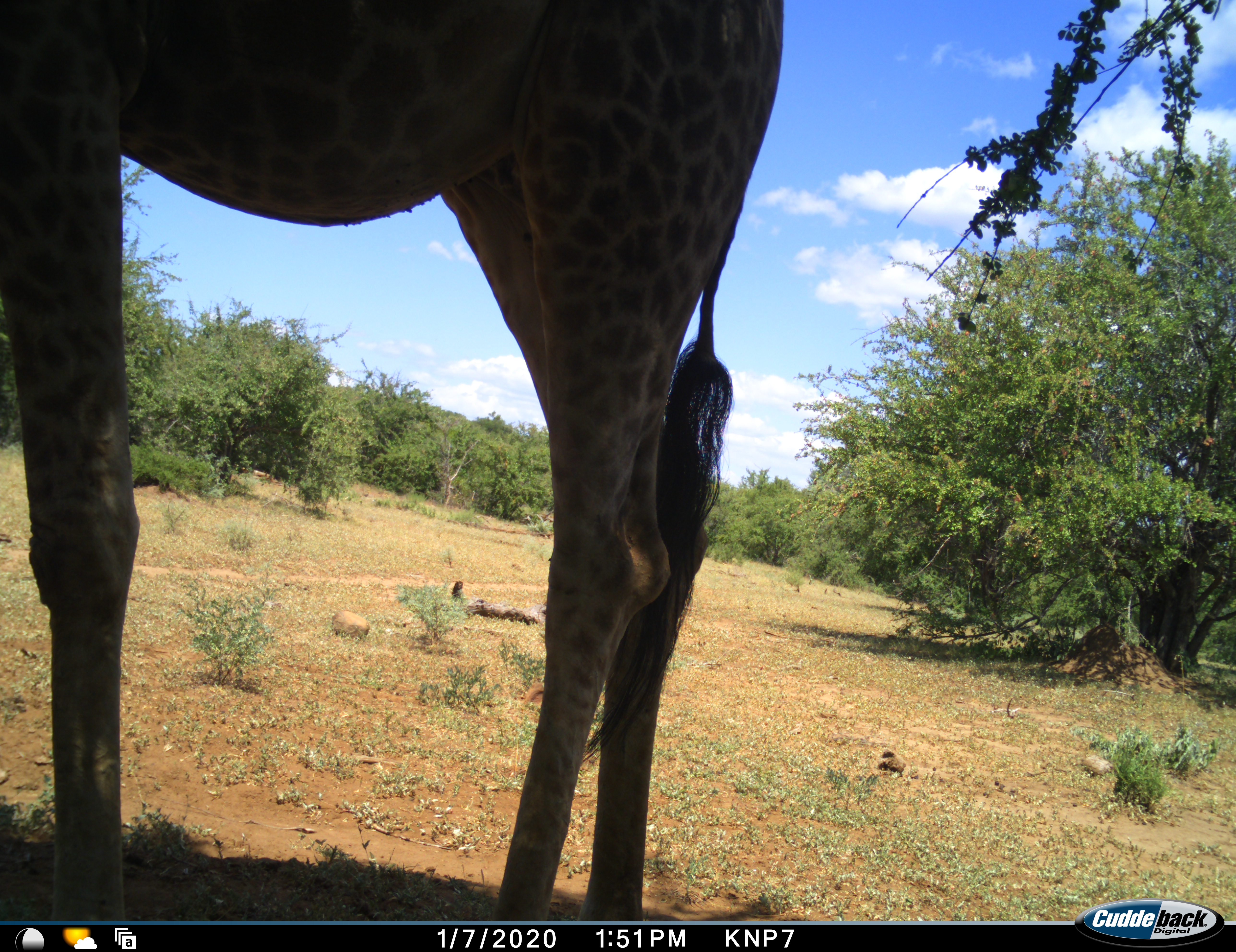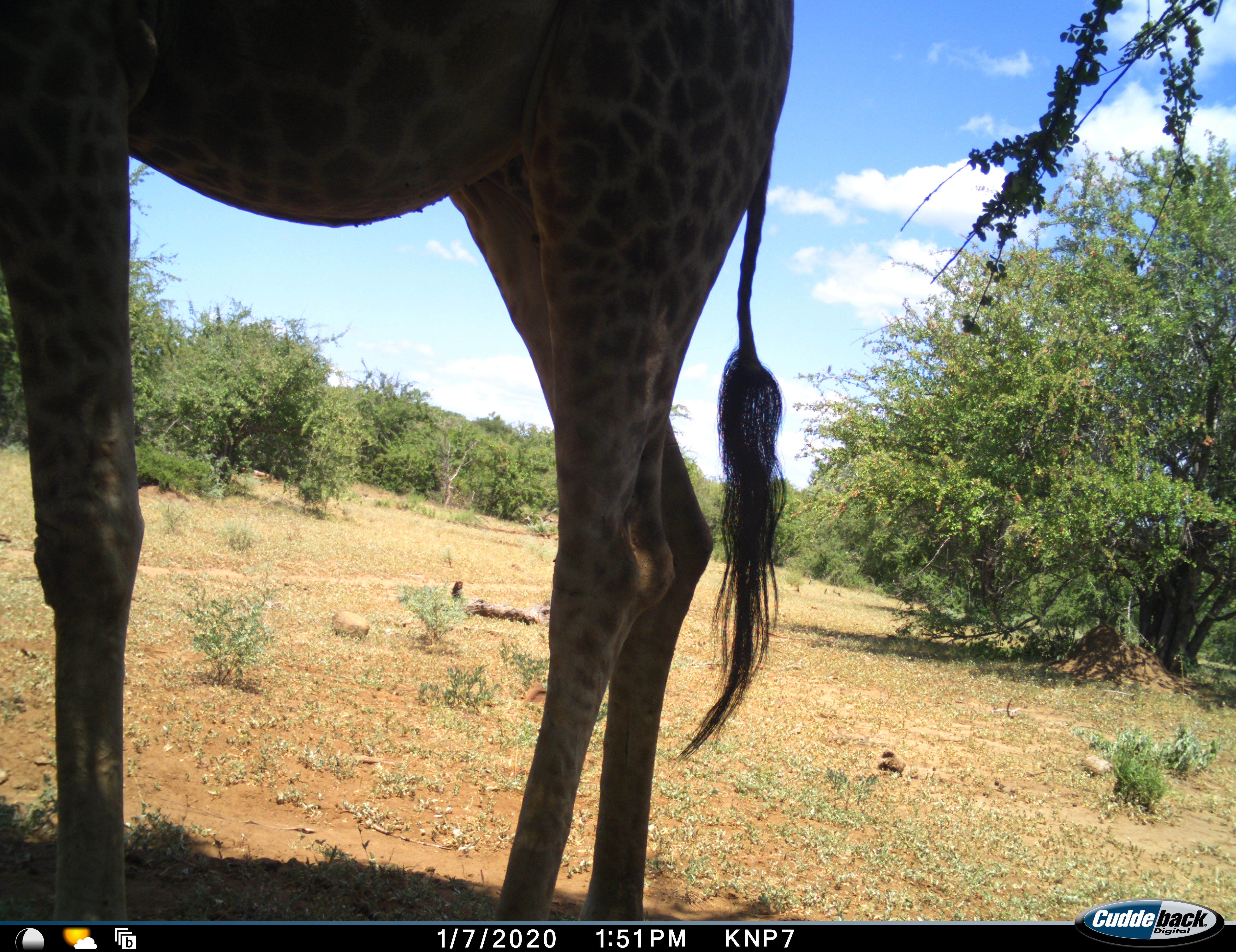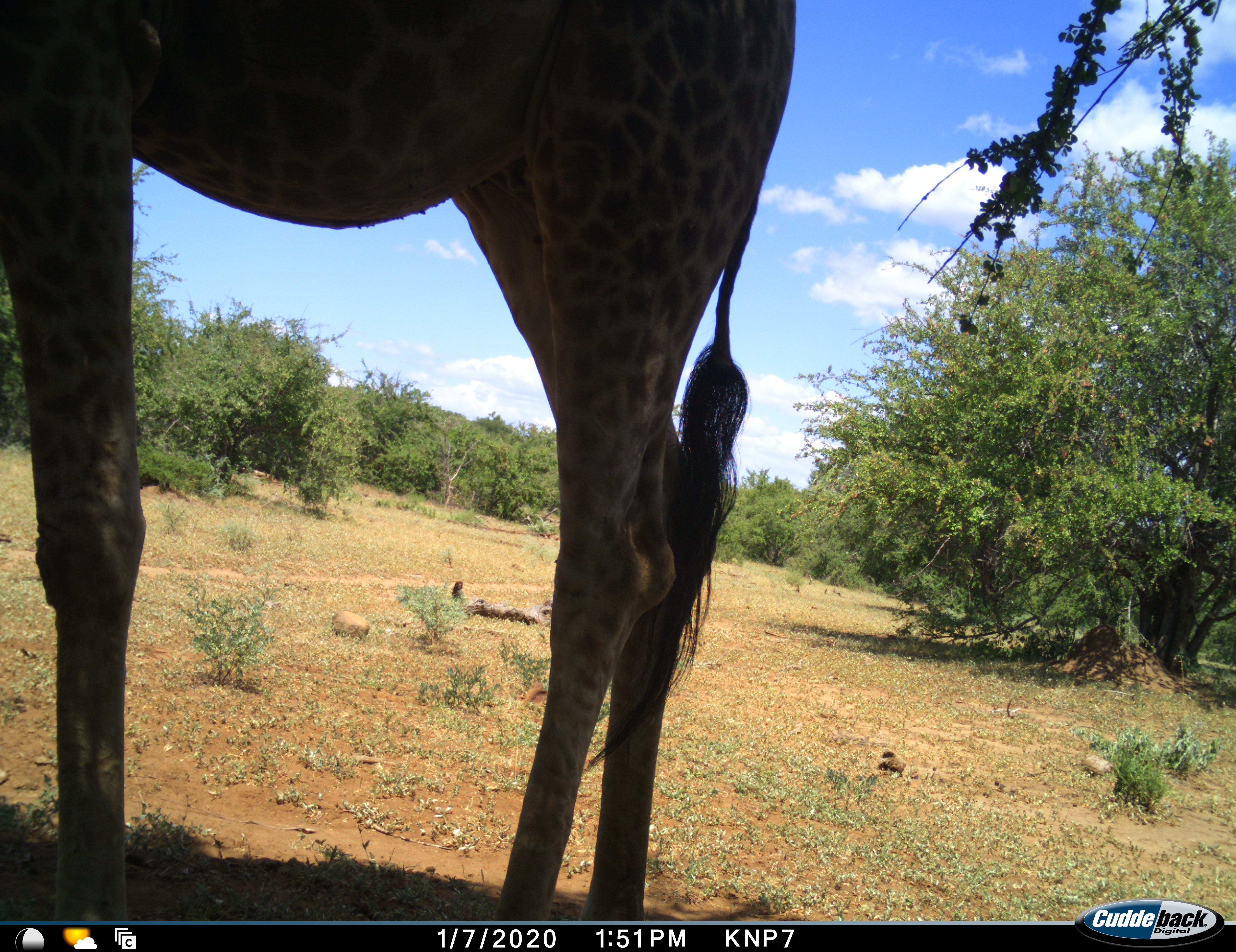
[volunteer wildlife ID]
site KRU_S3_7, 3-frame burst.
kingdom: Animalia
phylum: Chordata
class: Mammalia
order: Artiodactyla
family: Giraffidae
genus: Giraffa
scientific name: Giraffa camelopardalis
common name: giraffe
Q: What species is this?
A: Giraffe (Giraffa camelopardalis).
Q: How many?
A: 1.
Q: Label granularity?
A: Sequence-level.